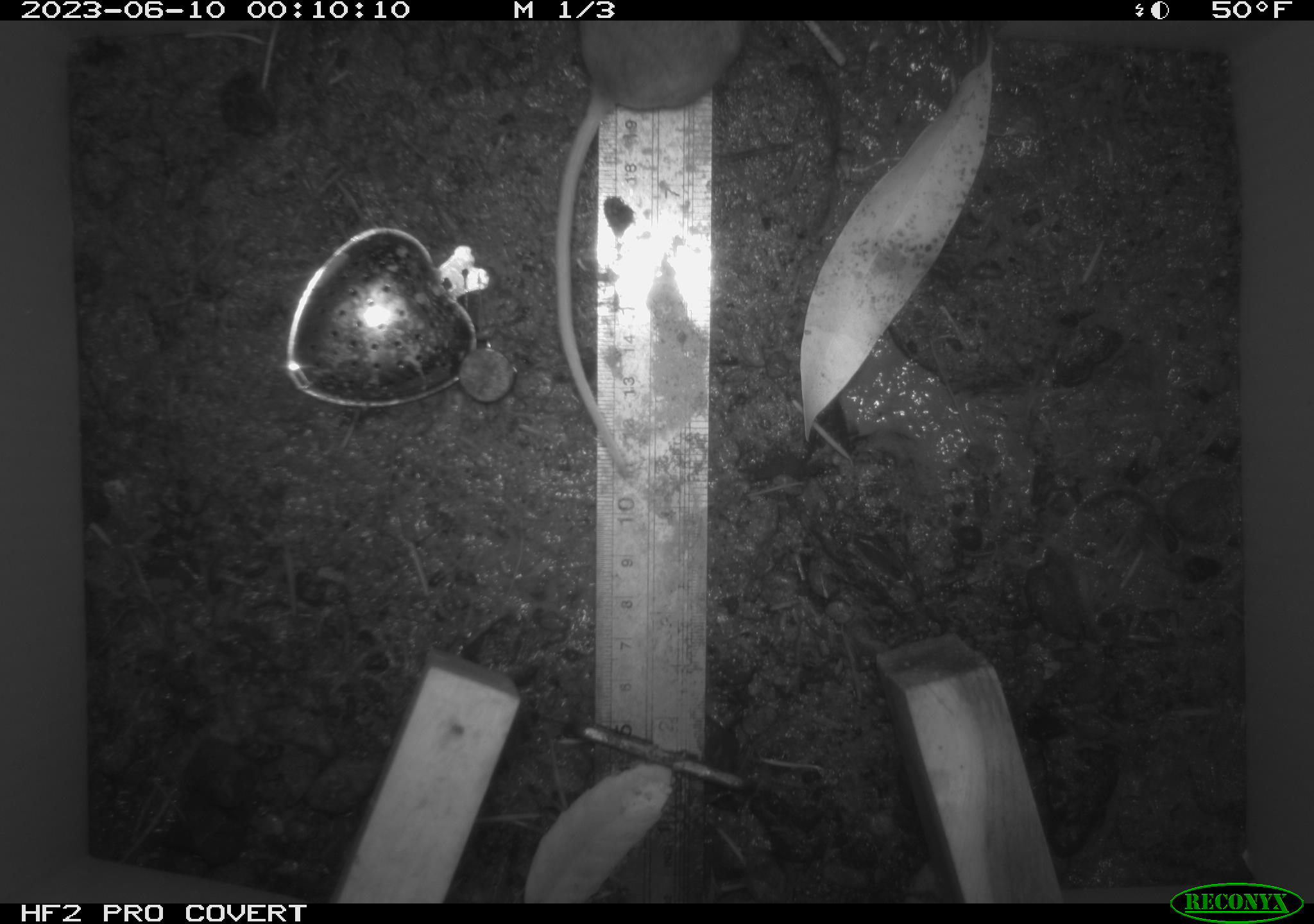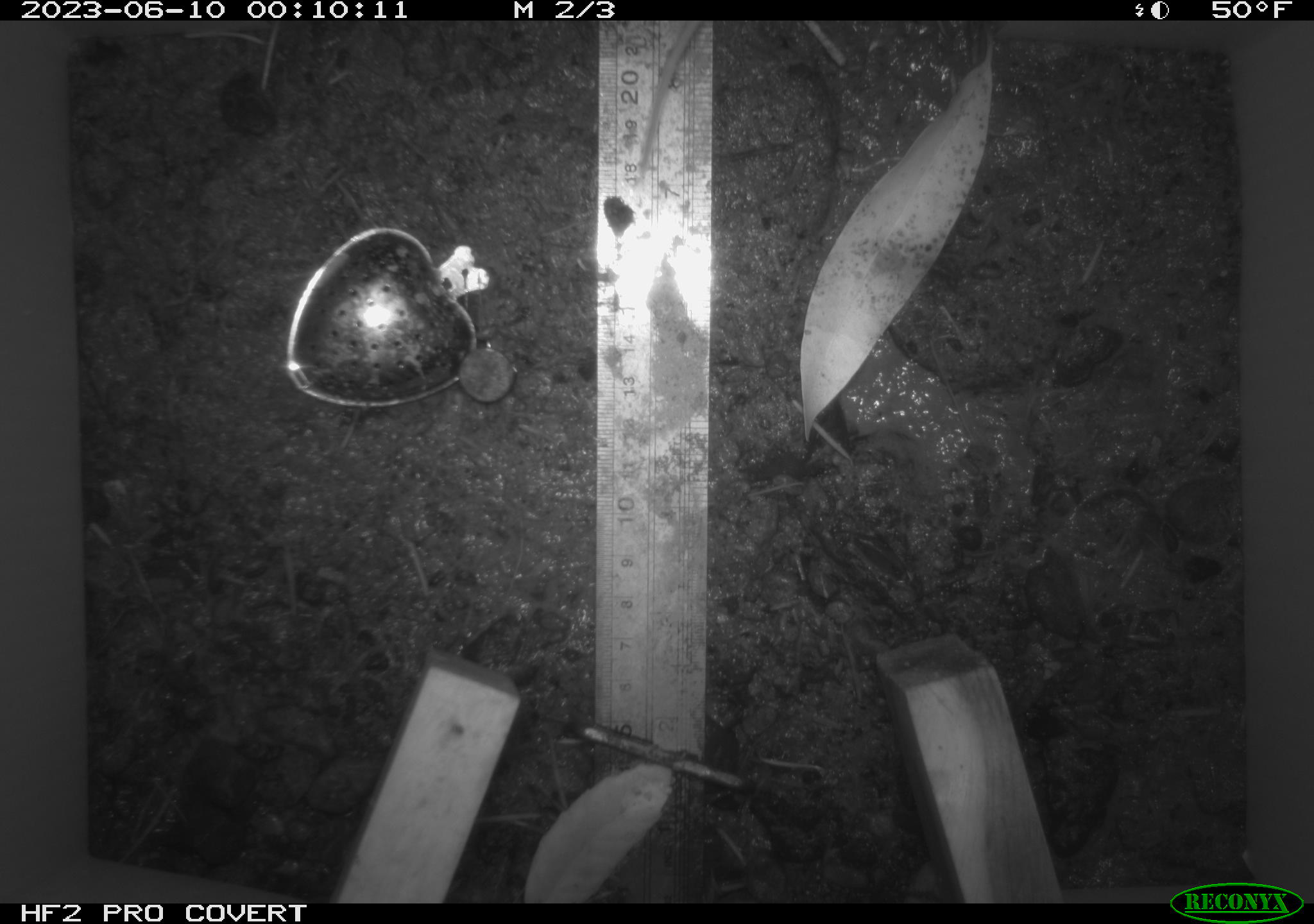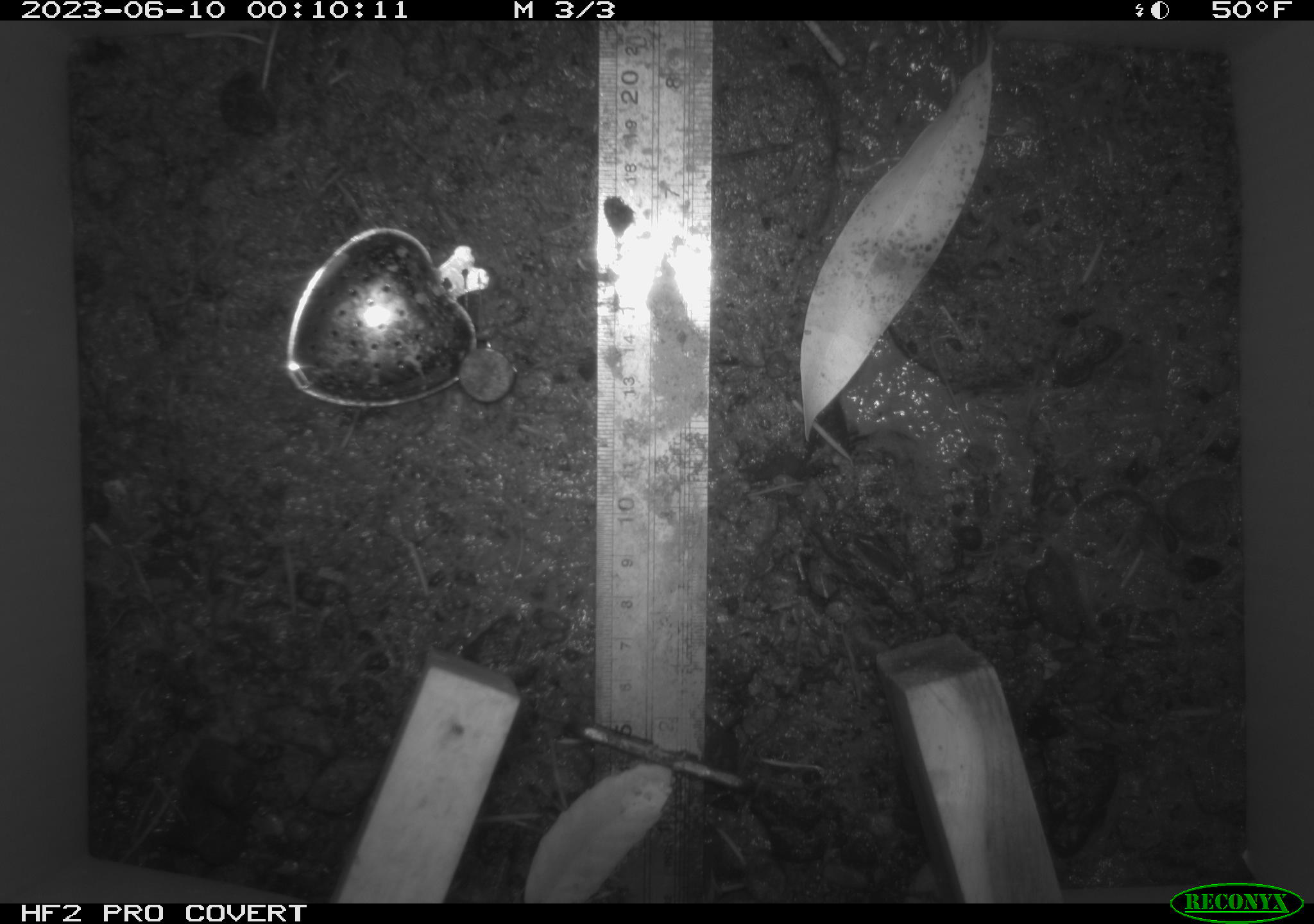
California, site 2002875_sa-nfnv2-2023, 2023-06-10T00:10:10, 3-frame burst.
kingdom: Animalia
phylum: Chordata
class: Mammalia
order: Rodentia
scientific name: Rodentia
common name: mouse species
Mouse species (Rodentia).